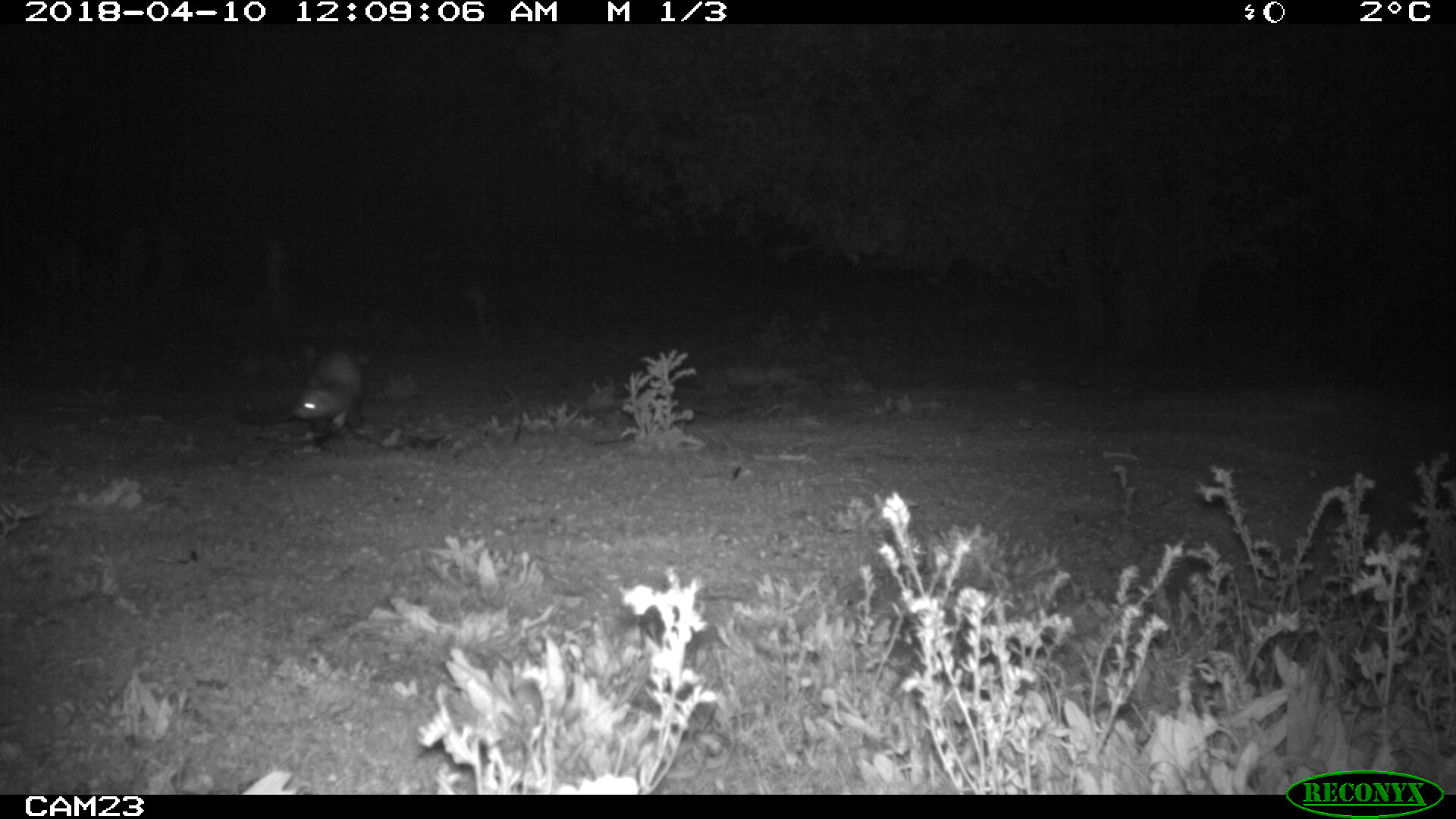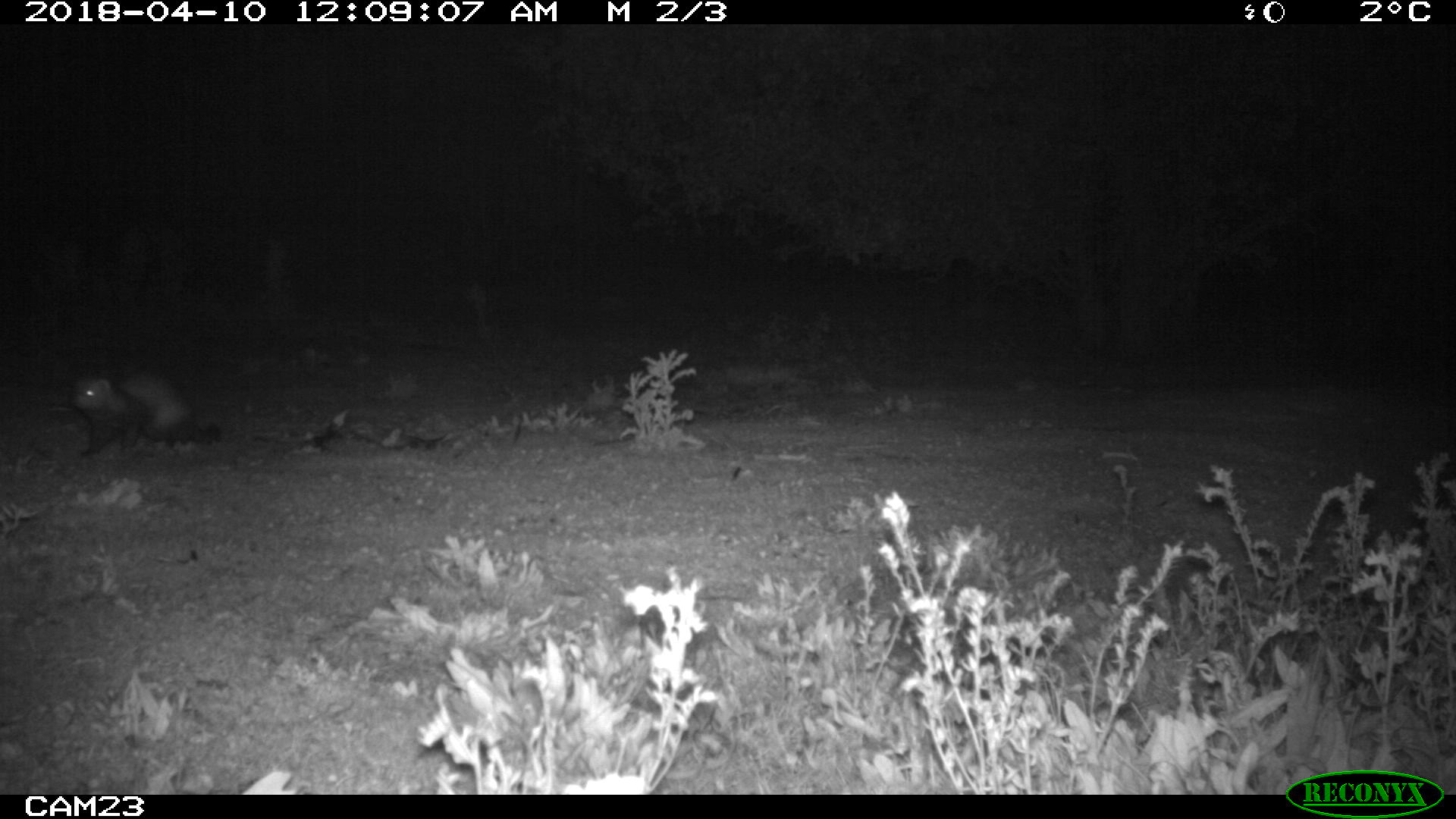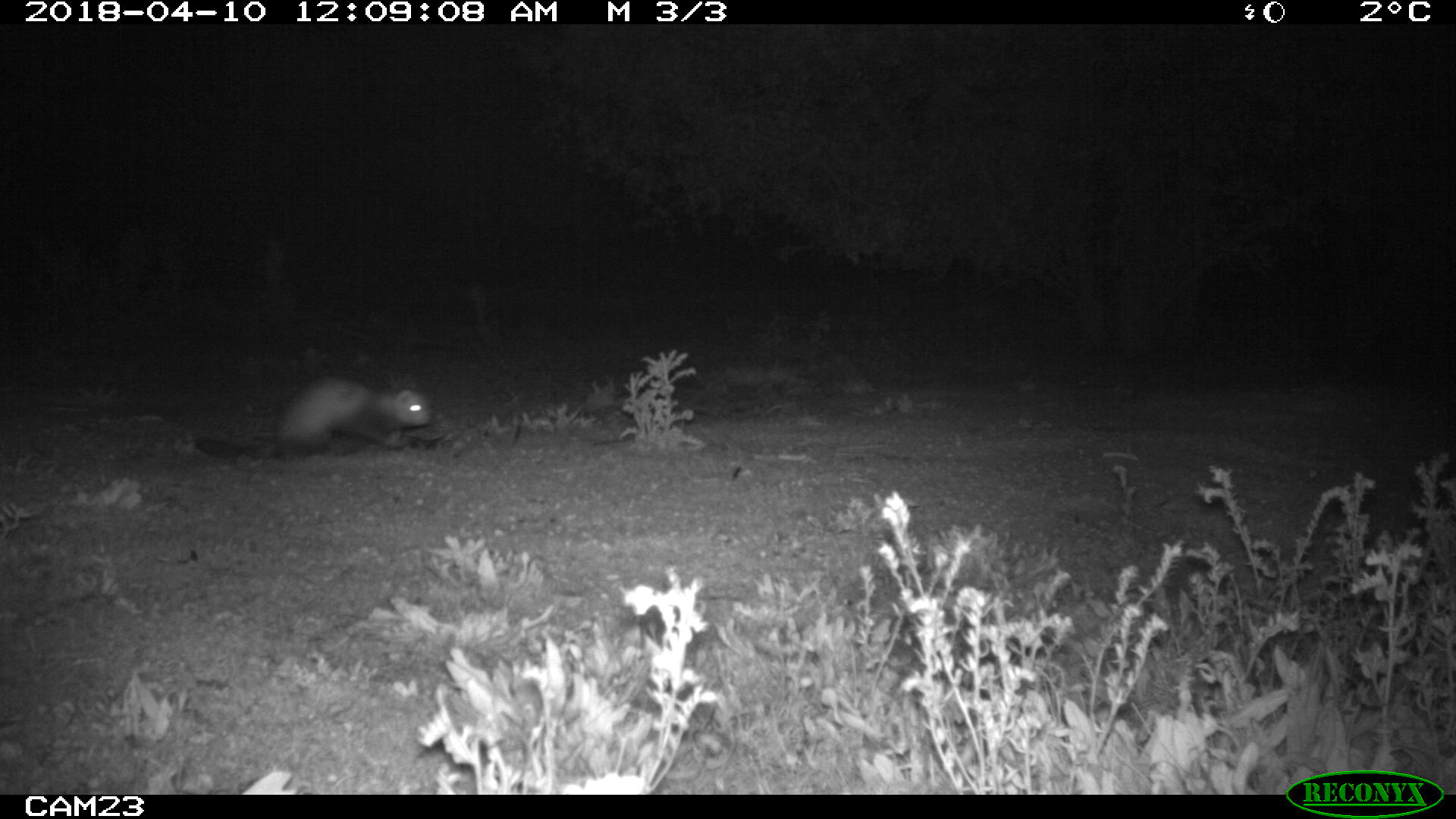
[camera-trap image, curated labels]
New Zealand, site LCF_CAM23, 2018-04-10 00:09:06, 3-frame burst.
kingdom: Animalia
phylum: Chordata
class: Mammalia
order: Carnivora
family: Mustelidae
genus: Mustela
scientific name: Mustela furo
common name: ferret